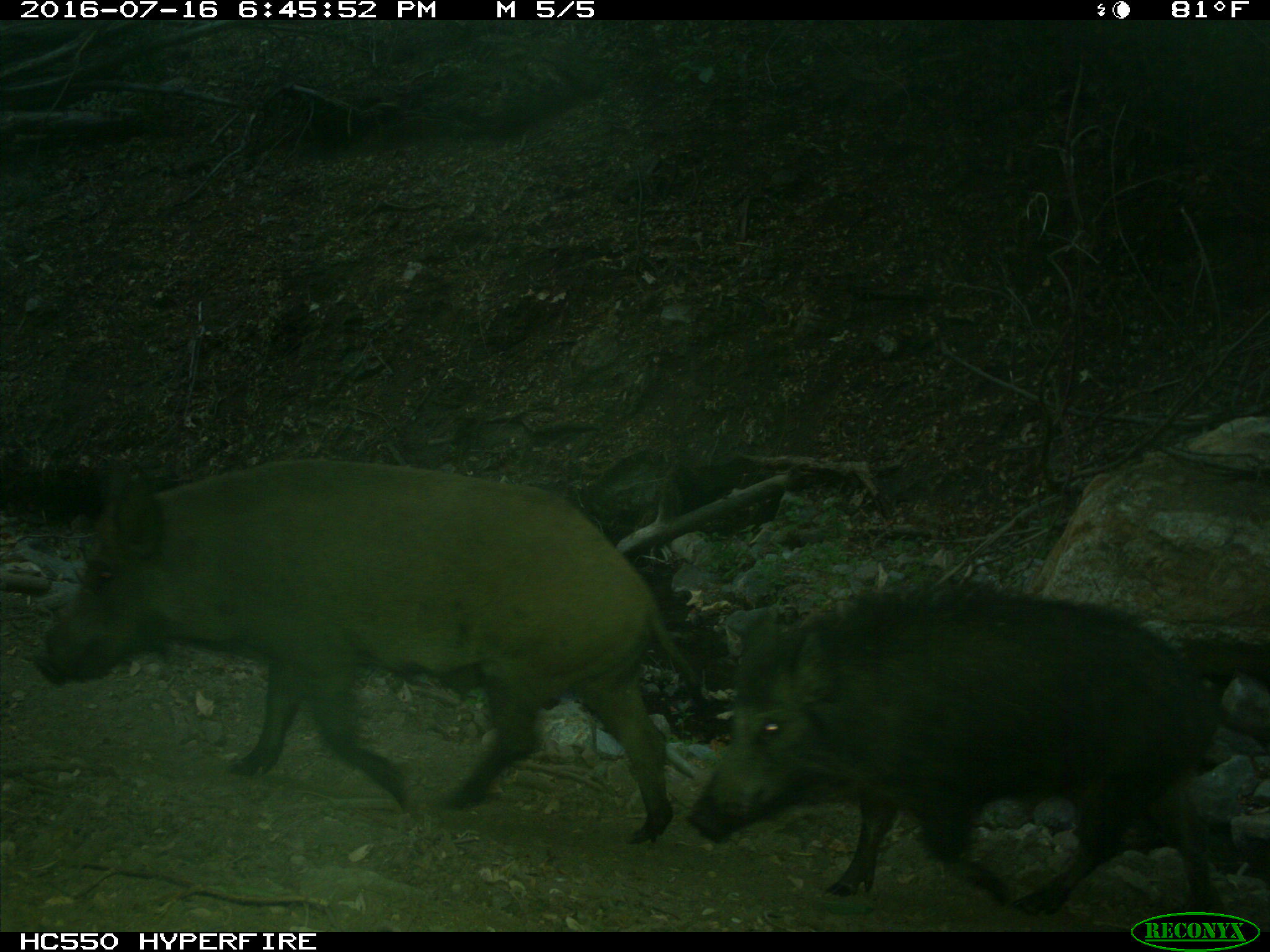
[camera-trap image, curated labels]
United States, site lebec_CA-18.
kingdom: Animalia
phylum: Chordata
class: Mammalia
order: Artiodactyla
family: Suidae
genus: Sus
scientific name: Sus scrofa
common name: wild boar